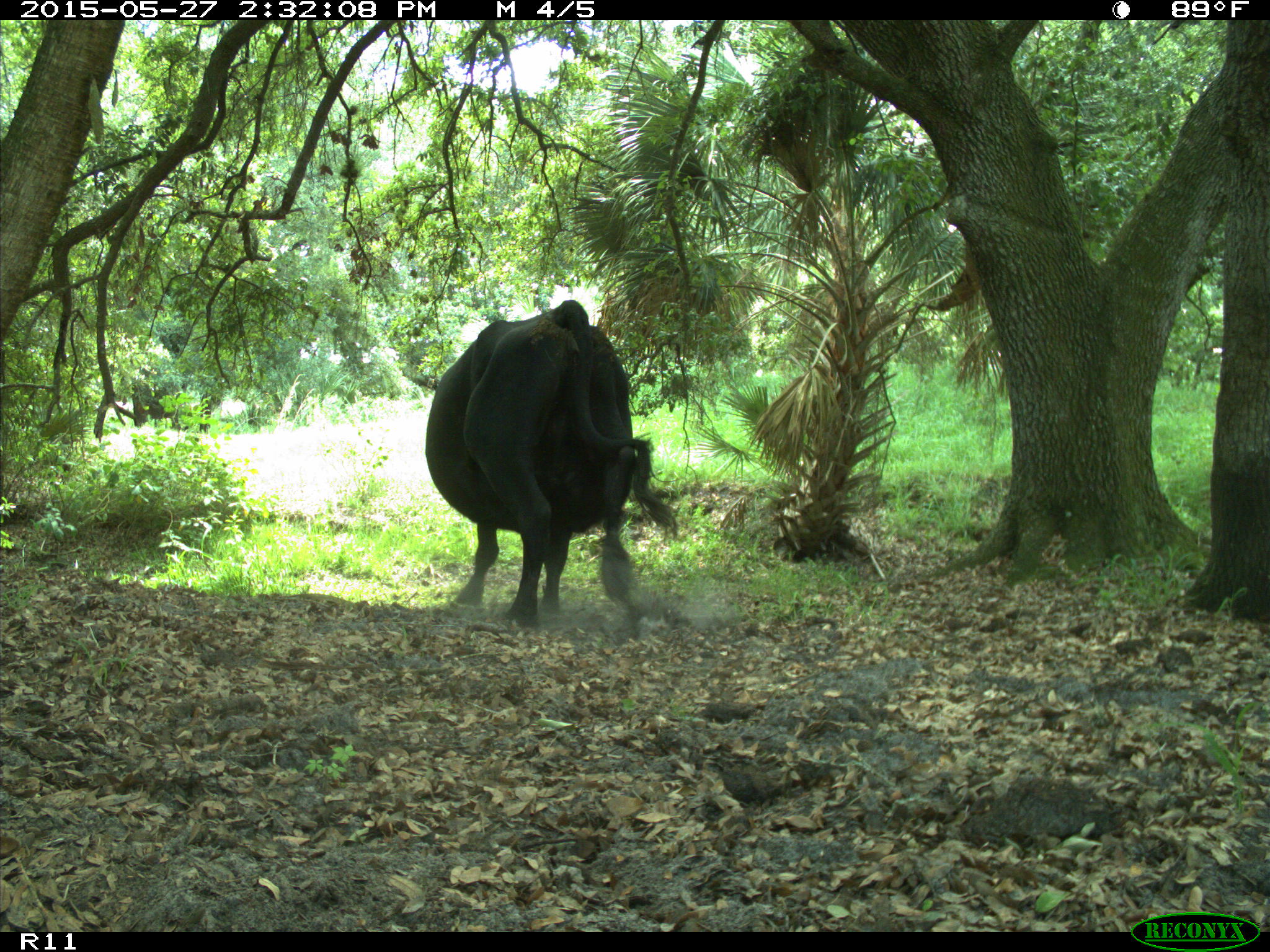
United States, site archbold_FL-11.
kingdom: Animalia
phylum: Chordata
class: Mammalia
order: Artiodactyla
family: Bovidae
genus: Bos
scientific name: Bos taurus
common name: domestic cow